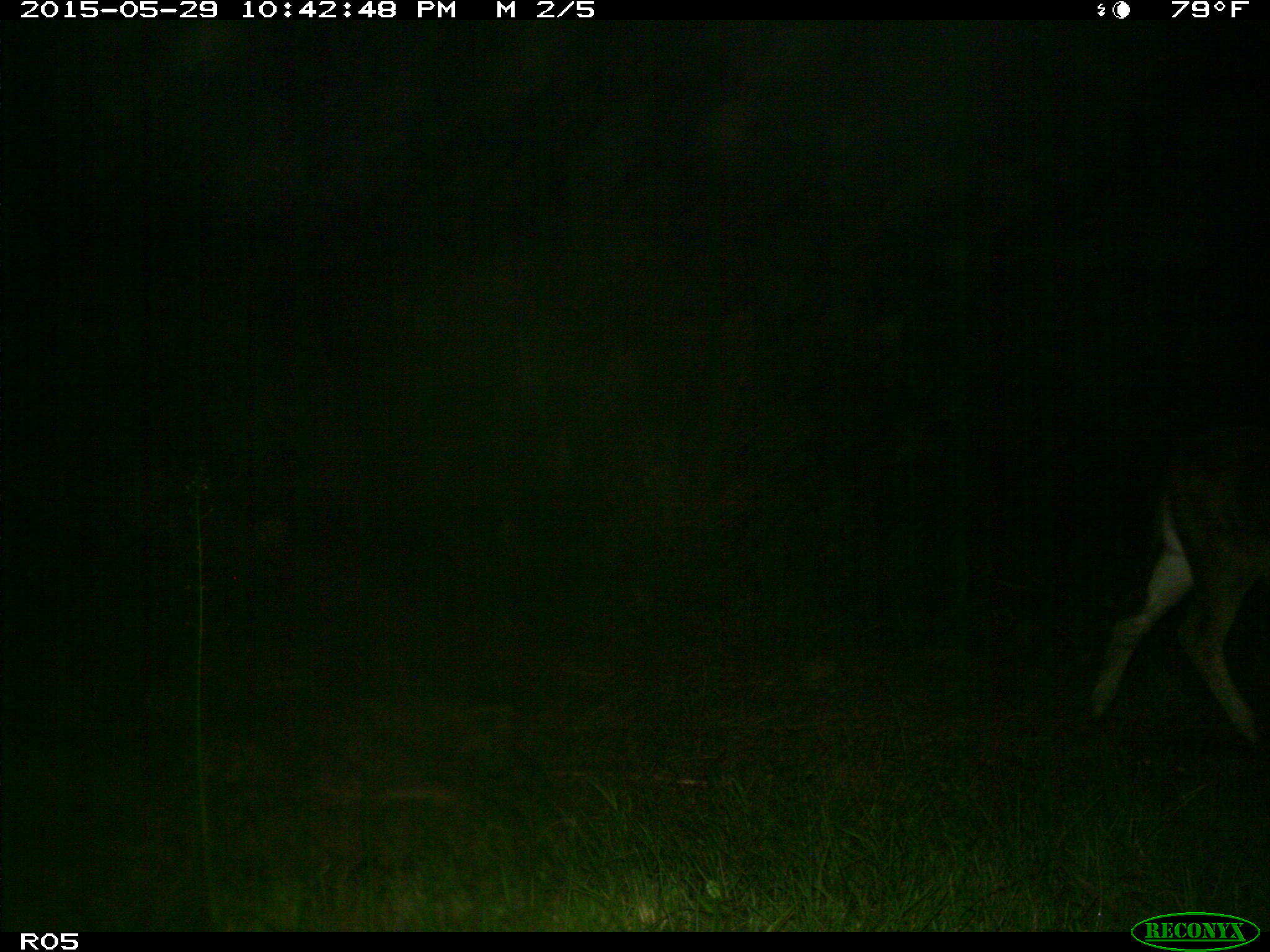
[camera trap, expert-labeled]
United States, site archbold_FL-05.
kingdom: Animalia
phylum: Chordata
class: Mammalia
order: Artiodactyla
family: Bovidae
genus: Bos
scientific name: Bos taurus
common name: domestic cow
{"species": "Bos taurus (domestic cow)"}